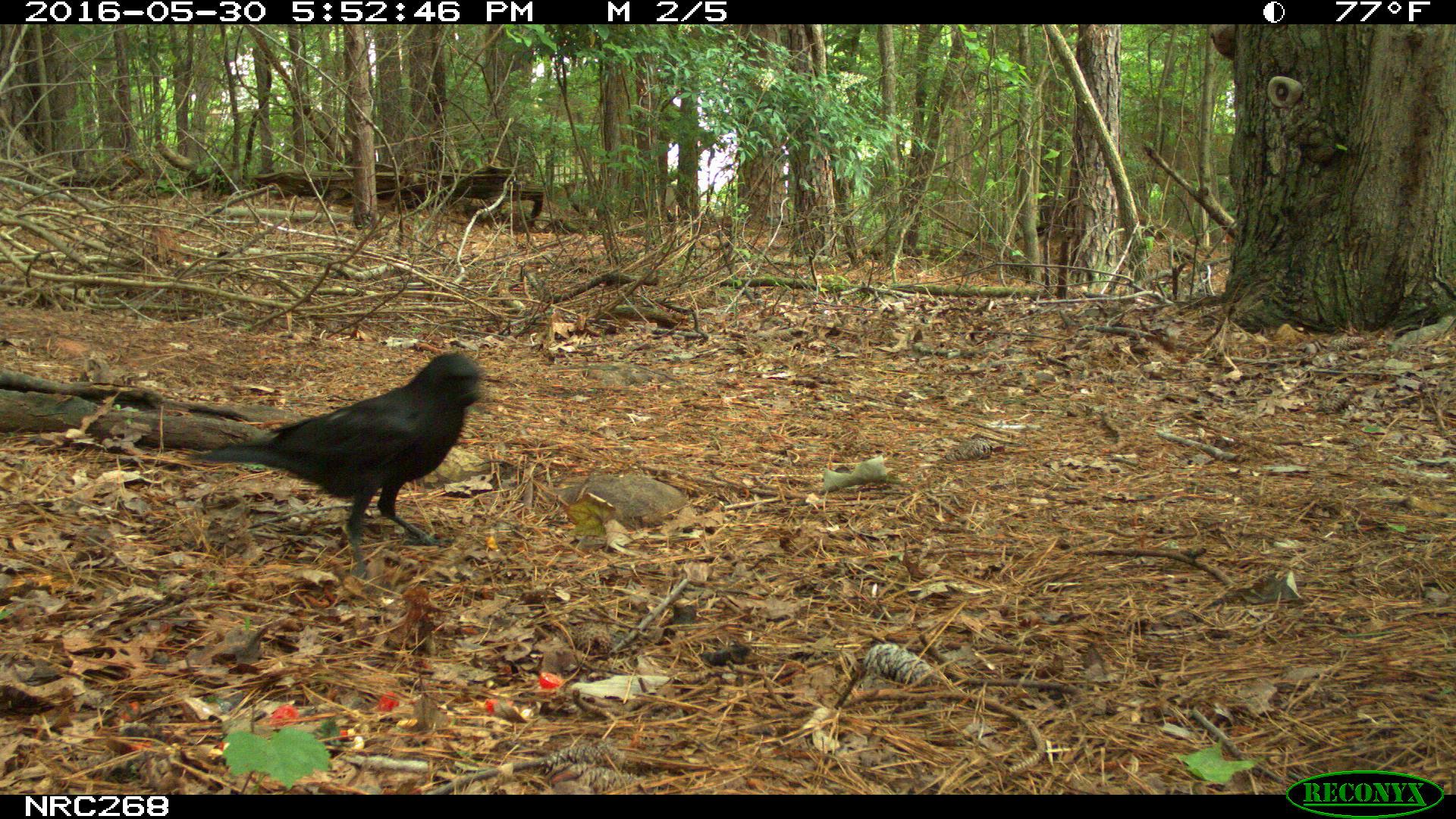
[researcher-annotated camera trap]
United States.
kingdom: Animalia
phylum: Chordata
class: Aves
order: Passeriformes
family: Corvidae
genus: Corvus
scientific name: Corvus brachyrhynchos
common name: american crow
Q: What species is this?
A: American Crow (Corvus brachyrhynchos).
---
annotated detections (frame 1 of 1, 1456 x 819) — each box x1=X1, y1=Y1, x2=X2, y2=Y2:
American Crow: x1=201, y1=337, x2=501, y2=552